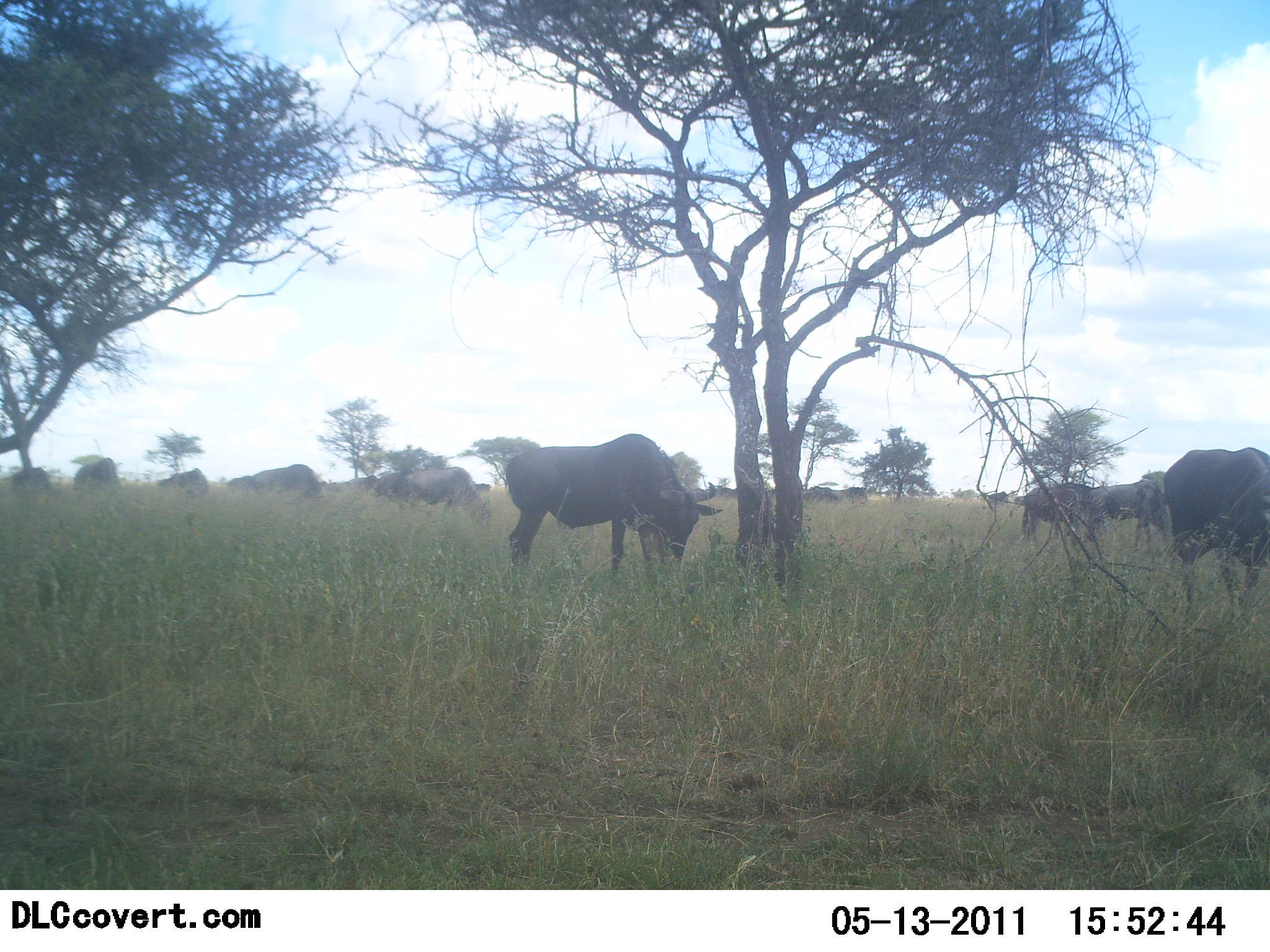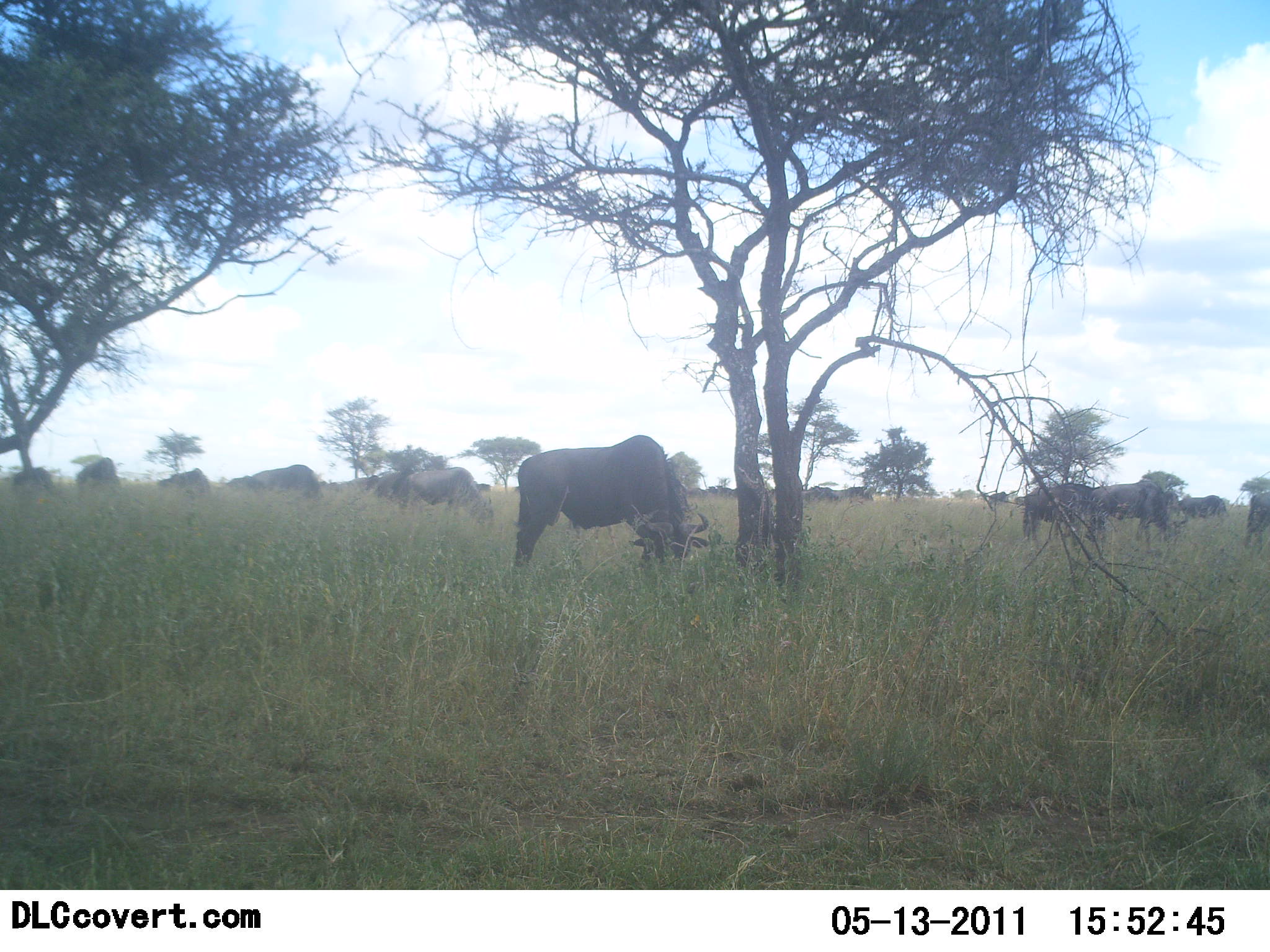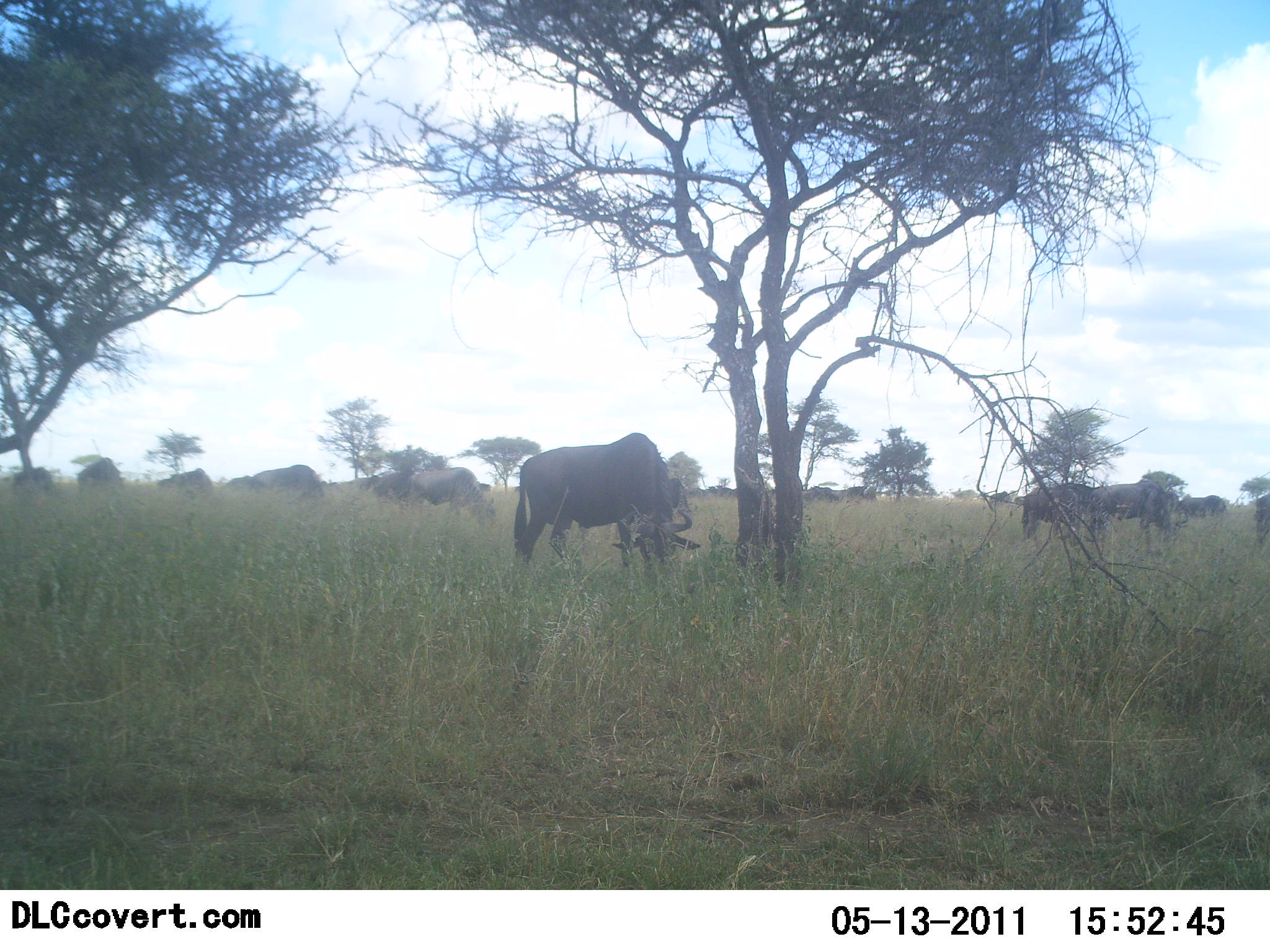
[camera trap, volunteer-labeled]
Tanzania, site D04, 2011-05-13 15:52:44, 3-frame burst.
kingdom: Animalia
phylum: Chordata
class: Mammalia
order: Artiodactyla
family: Bovidae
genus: Connochaetes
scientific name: Connochaetes taurinus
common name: blue wildebeest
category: wildebeest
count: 11-50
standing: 58%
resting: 0%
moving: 67%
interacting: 8%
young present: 0%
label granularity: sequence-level